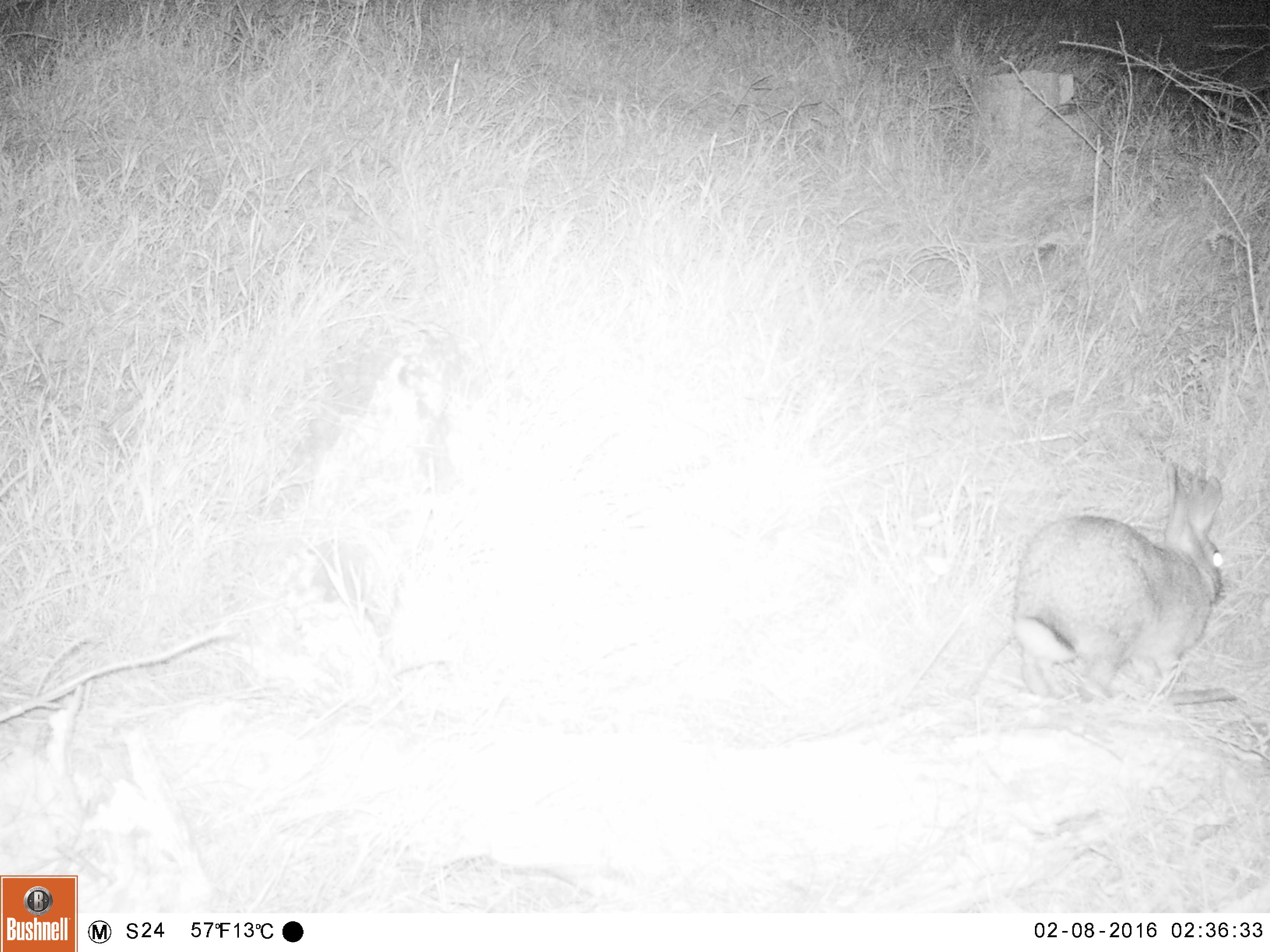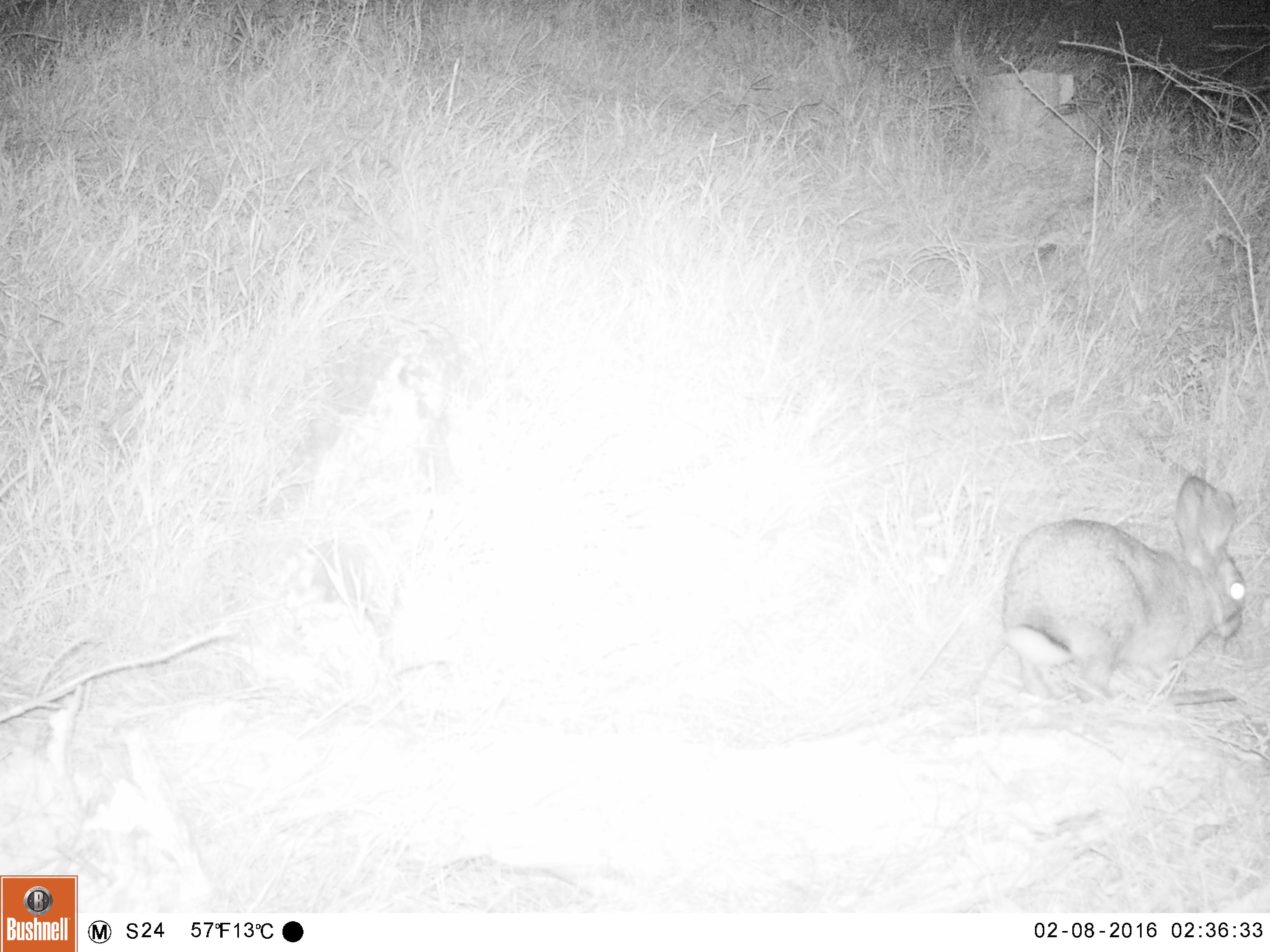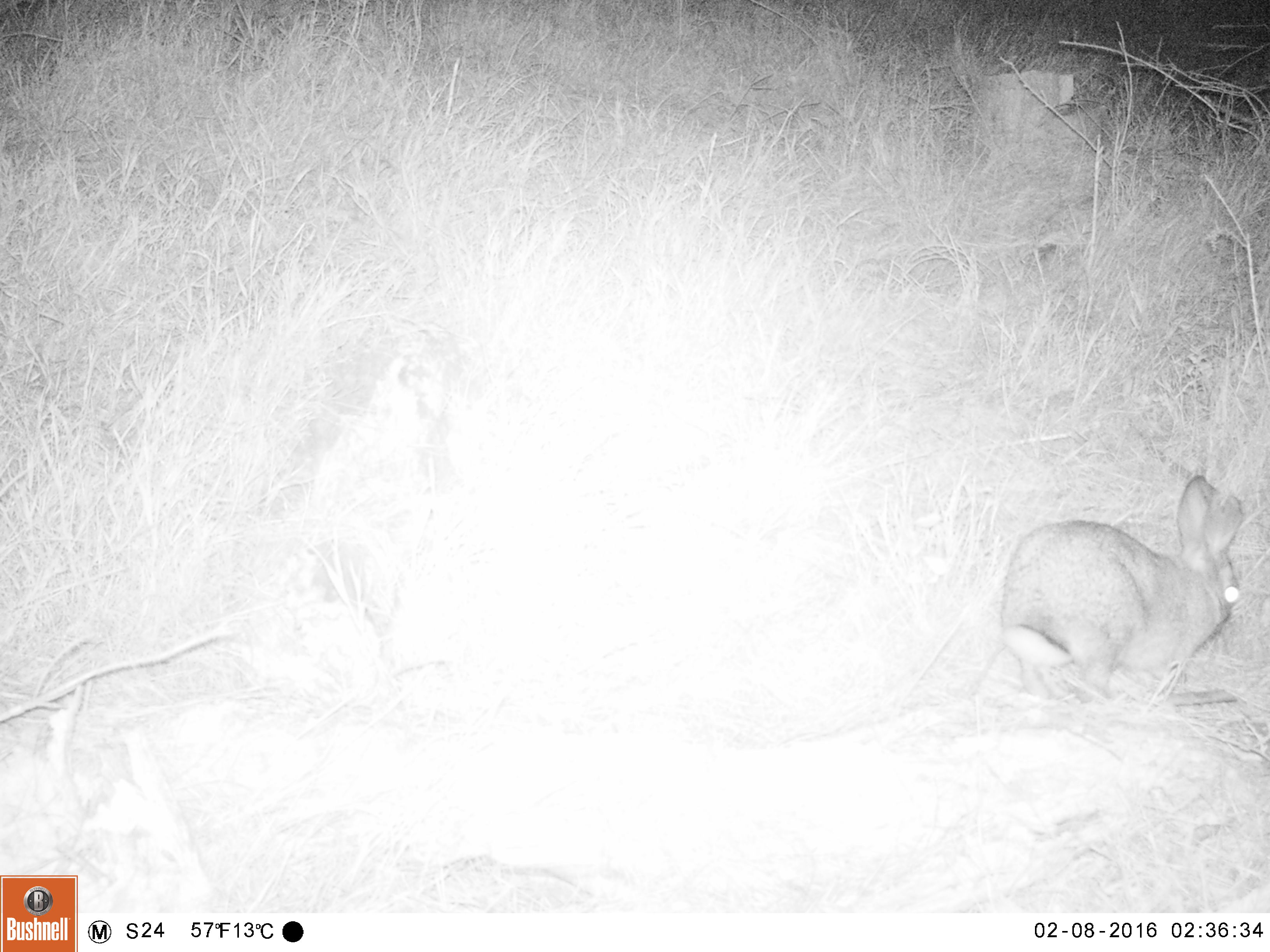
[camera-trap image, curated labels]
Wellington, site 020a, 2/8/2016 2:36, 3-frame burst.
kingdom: Animalia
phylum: Chordata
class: Mammalia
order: Lagomorpha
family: Leporidae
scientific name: Leporidae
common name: rabbit